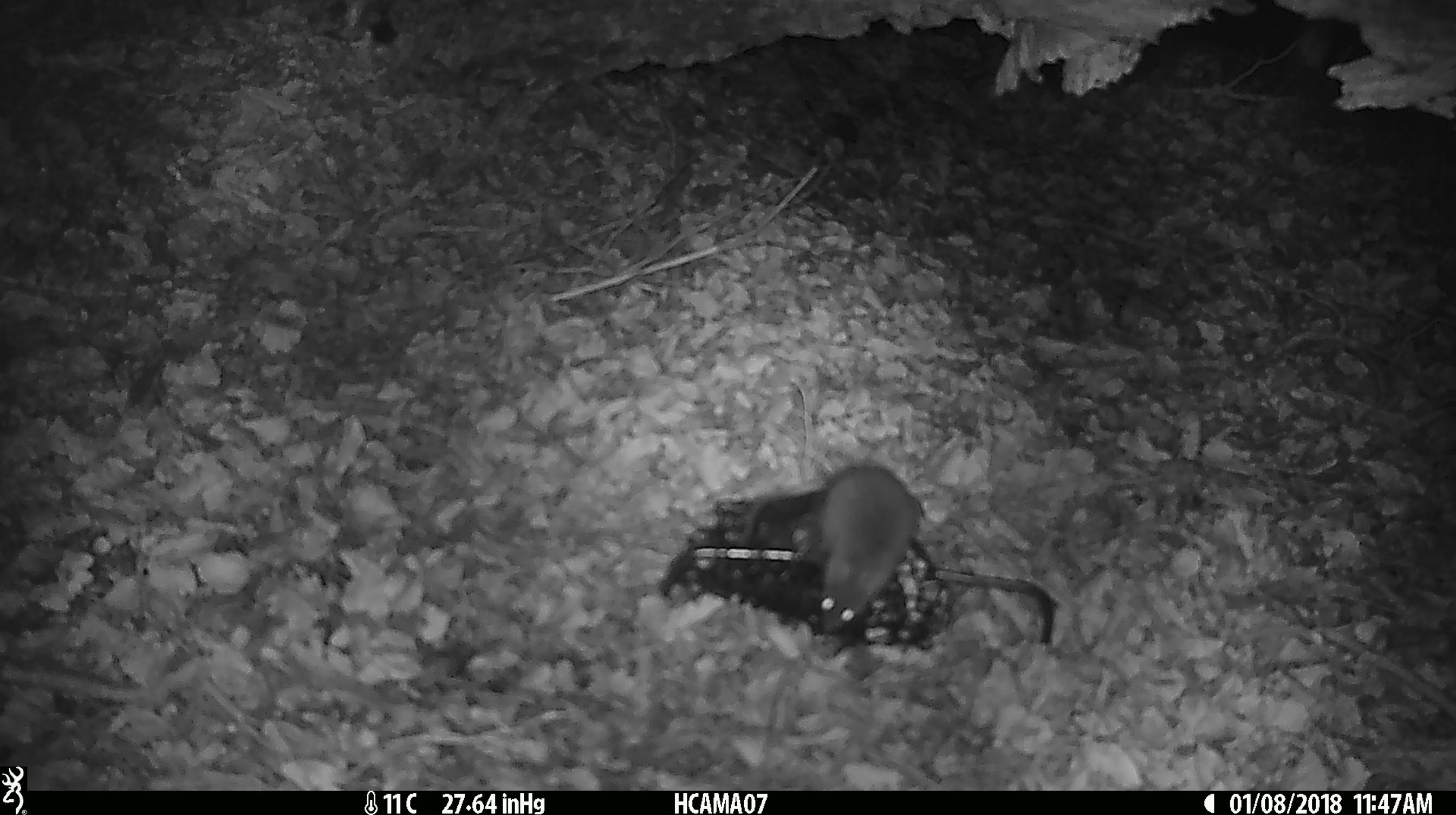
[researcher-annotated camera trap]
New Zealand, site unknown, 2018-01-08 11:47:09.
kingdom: Animalia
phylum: Chordata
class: Mammalia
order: Rodentia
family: Muridae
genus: Mus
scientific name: Mus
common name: mouse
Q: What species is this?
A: Mouse (Mus).